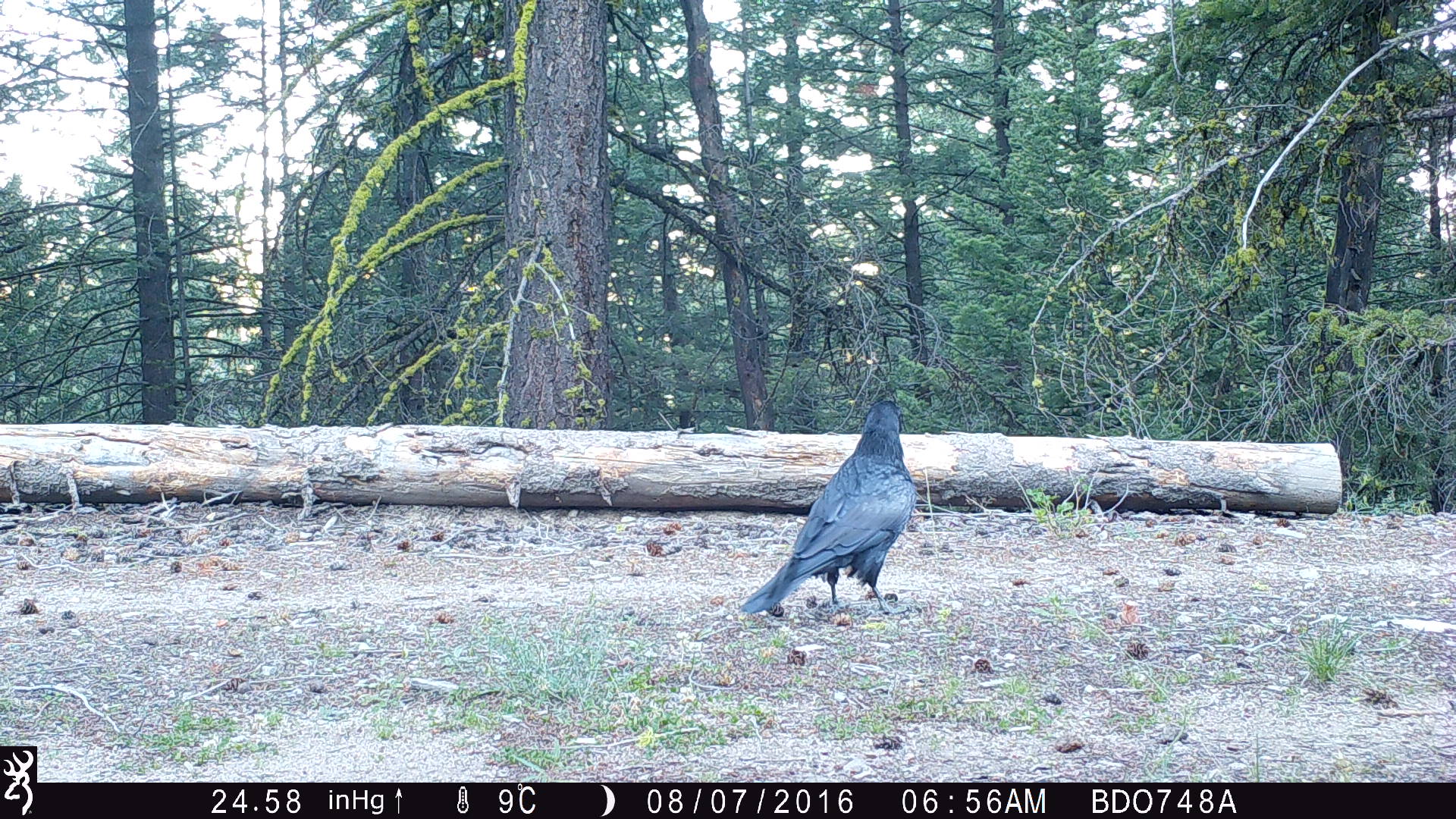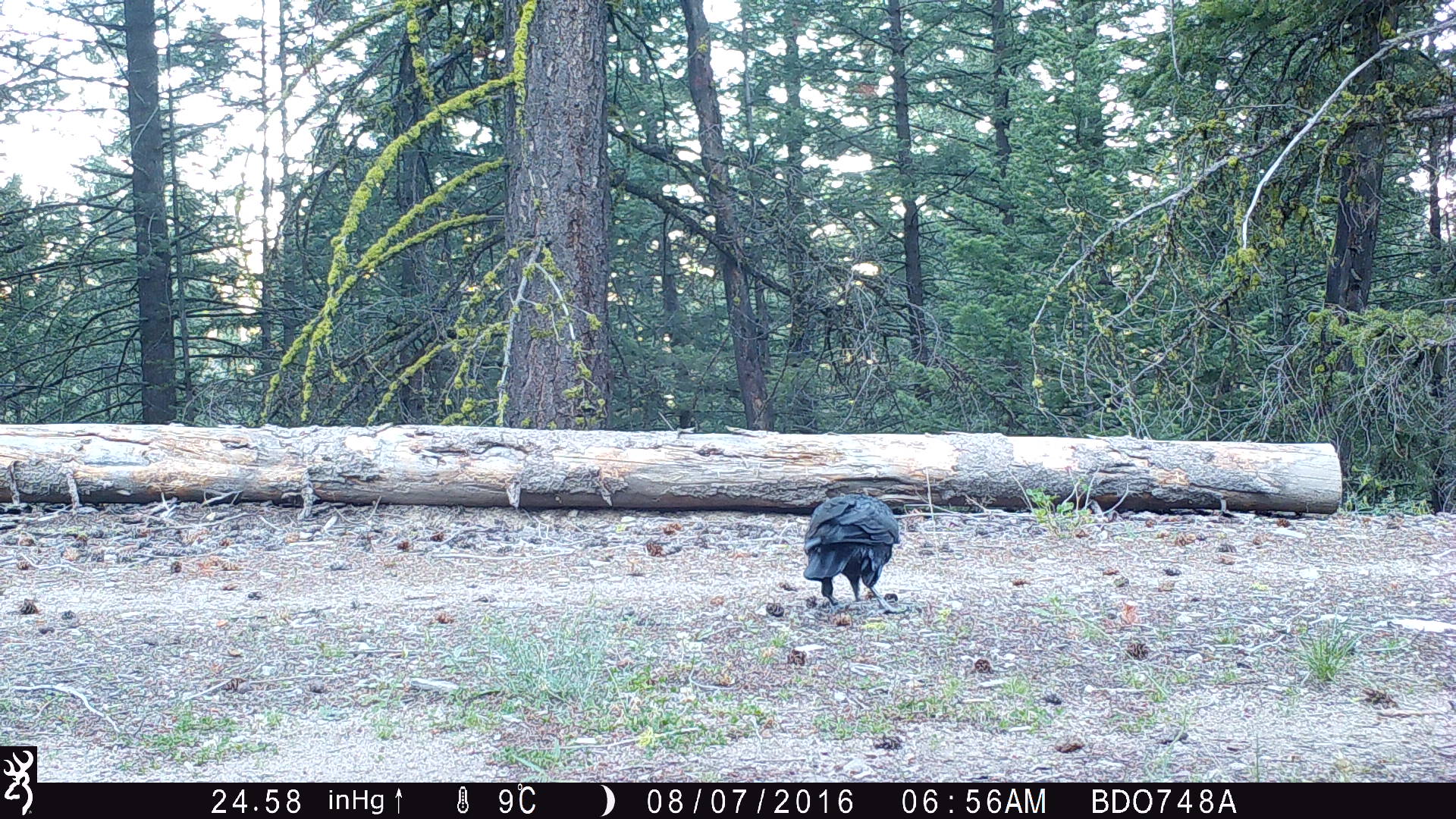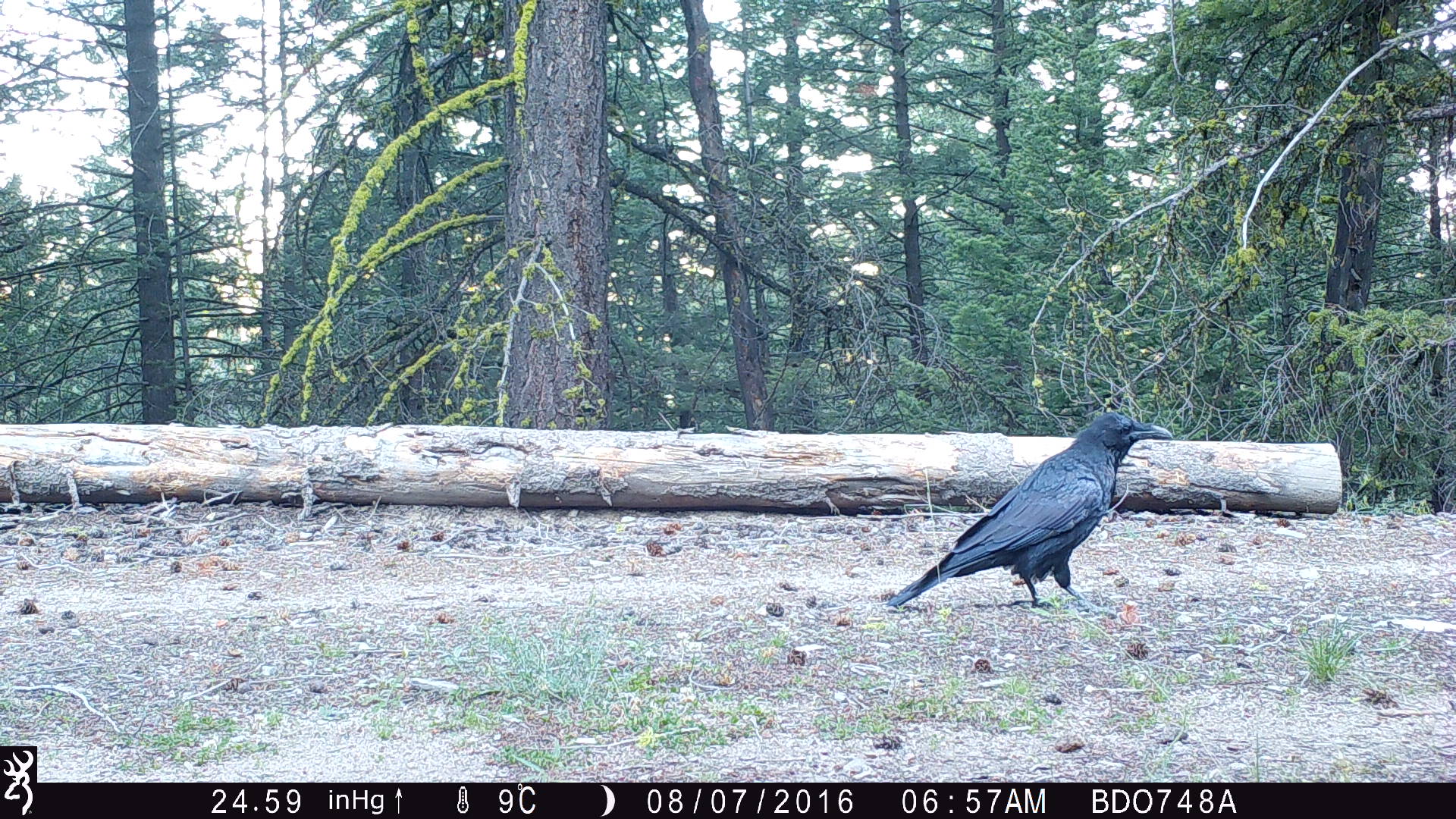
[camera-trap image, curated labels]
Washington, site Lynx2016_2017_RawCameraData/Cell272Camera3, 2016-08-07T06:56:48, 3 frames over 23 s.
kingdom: Animalia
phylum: Chordata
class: Aves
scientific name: Aves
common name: birds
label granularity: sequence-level